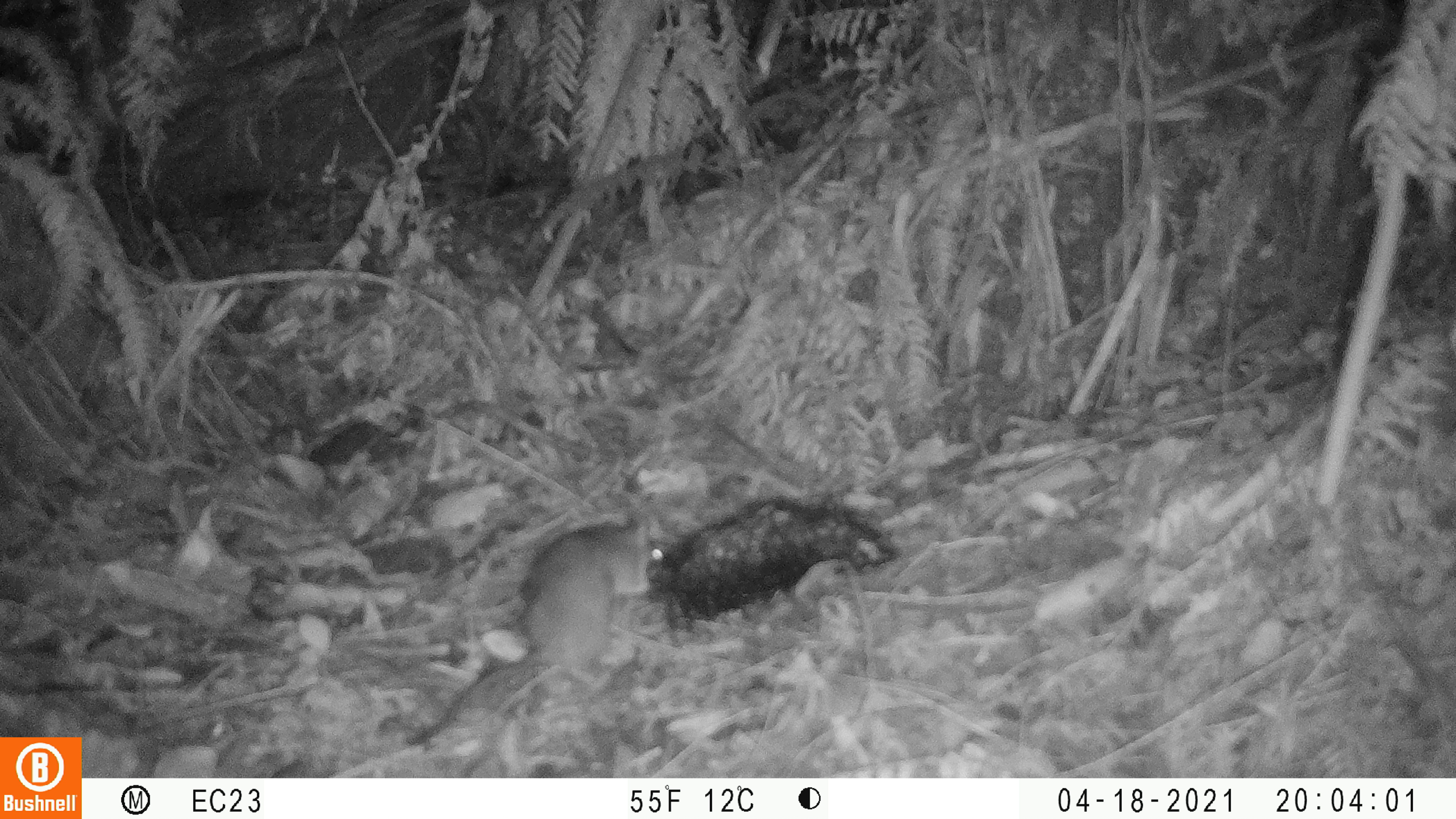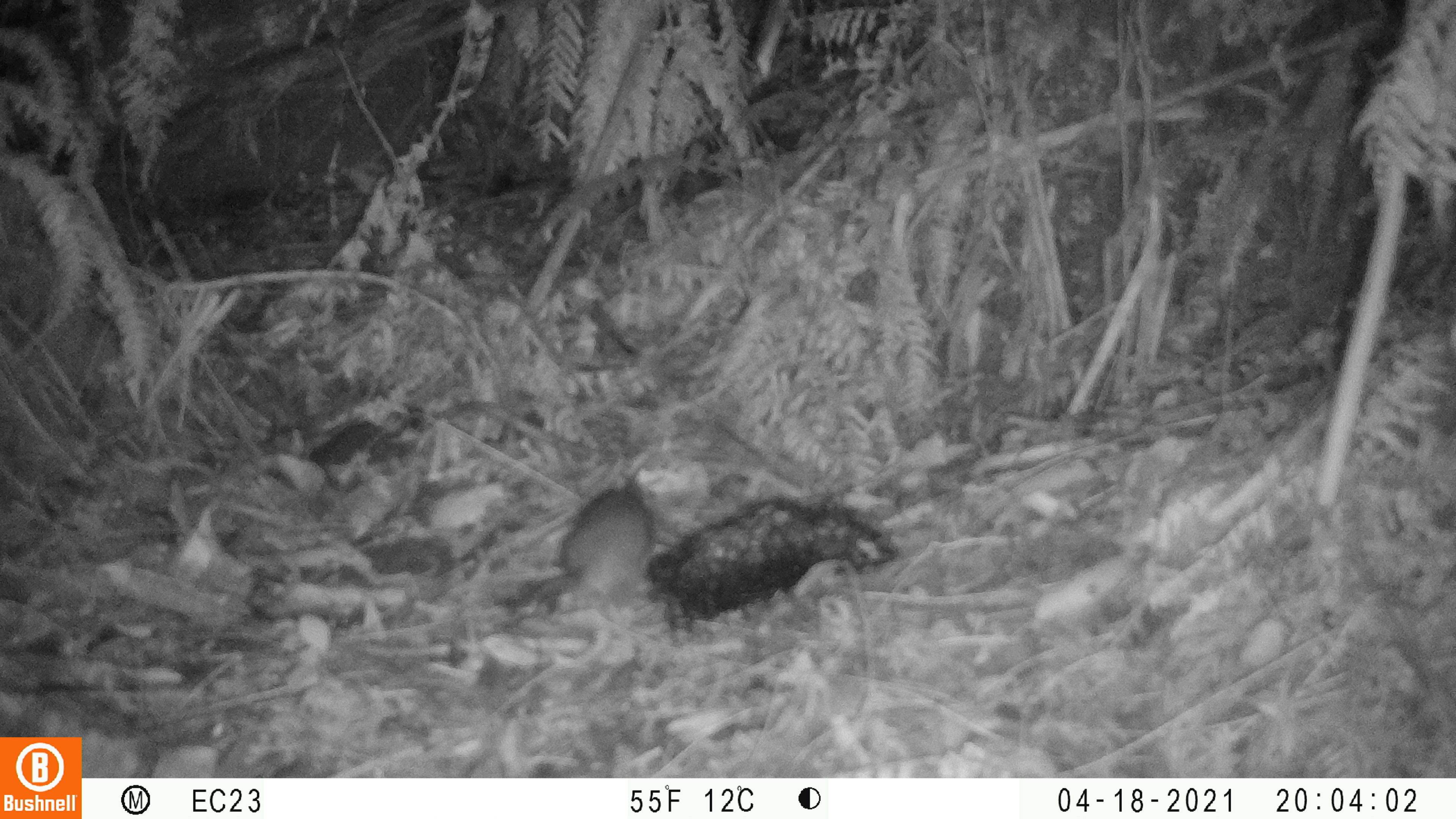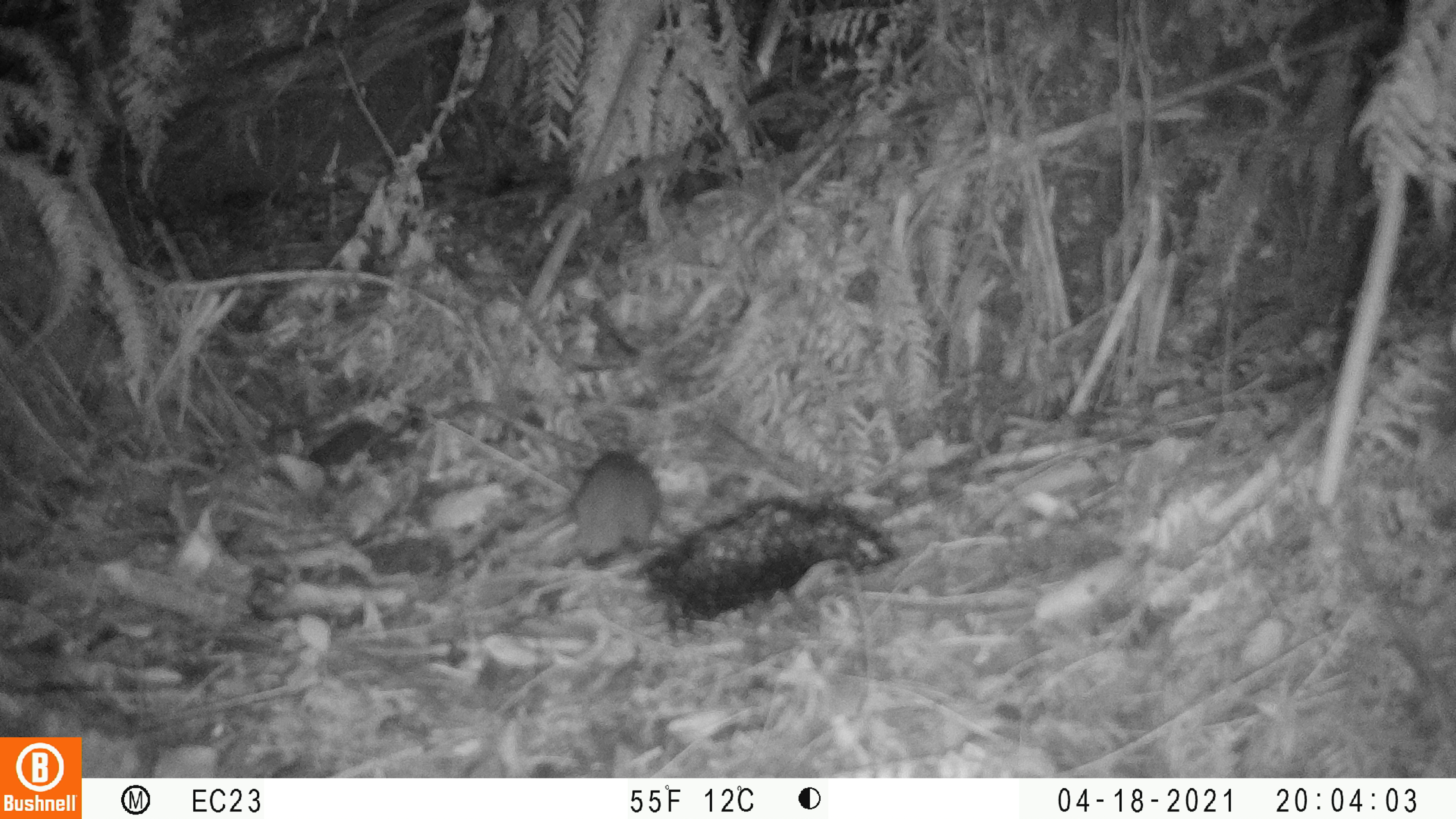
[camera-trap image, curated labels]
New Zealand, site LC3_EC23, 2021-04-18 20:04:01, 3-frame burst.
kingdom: Animalia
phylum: Chordata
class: Mammalia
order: Rodentia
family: Muridae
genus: Rattus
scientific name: Rattus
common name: rat